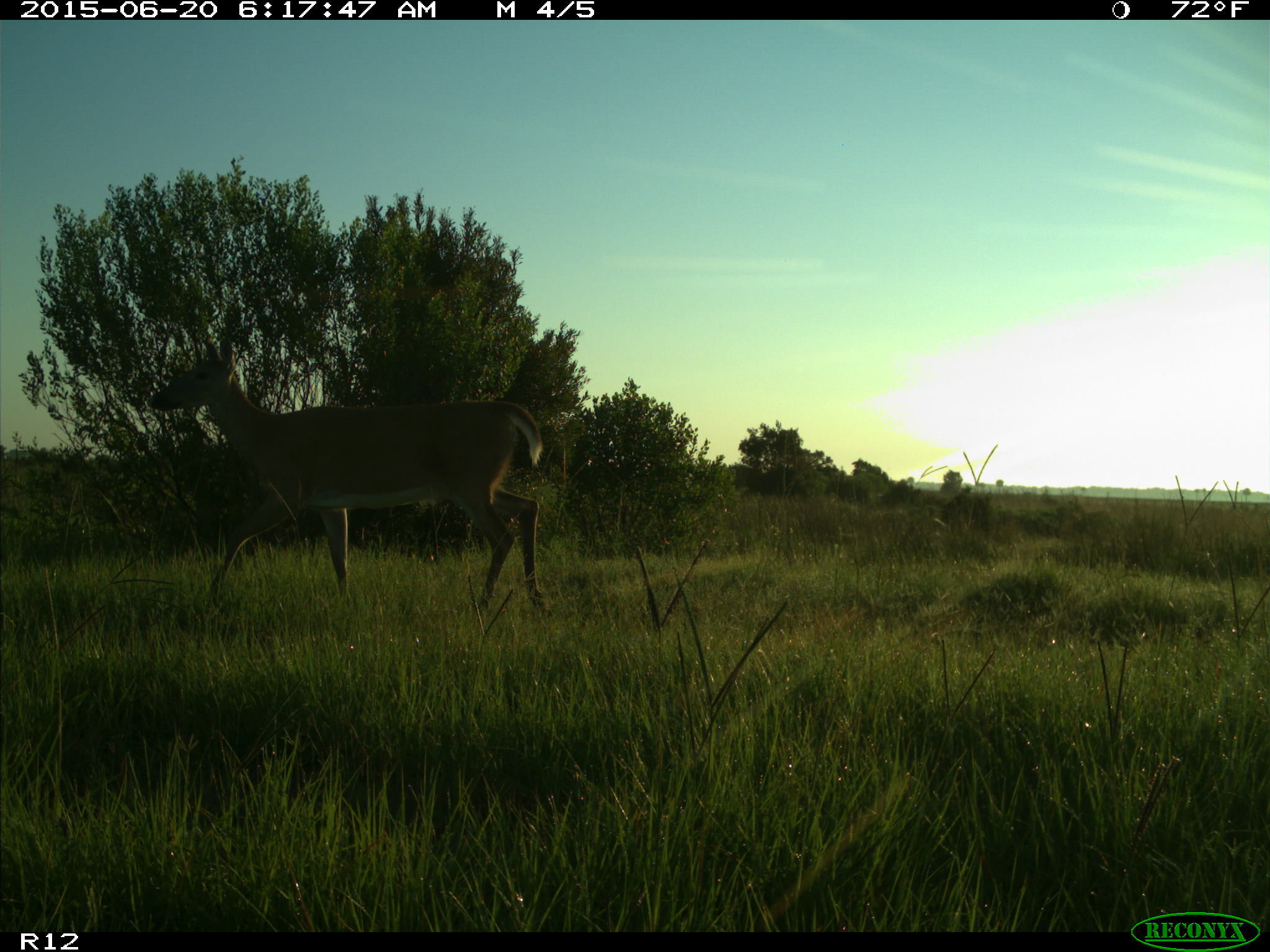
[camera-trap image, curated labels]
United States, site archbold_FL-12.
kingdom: Animalia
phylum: Chordata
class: Mammalia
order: Artiodactyla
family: Cervidae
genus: Odocoileus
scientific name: Odocoileus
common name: deer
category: unidentified deer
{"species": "unidentified deer (deer) (Odocoileus)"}